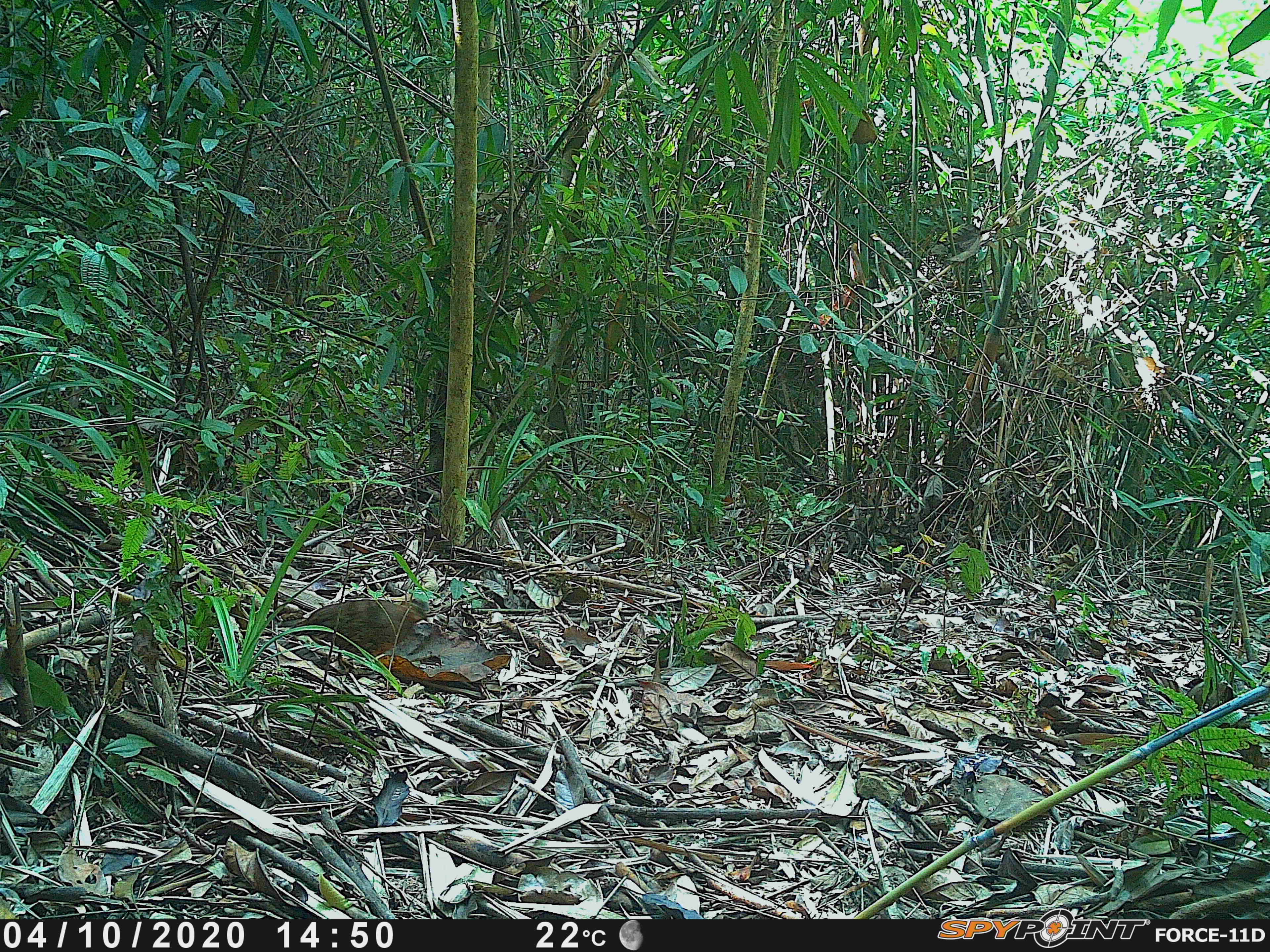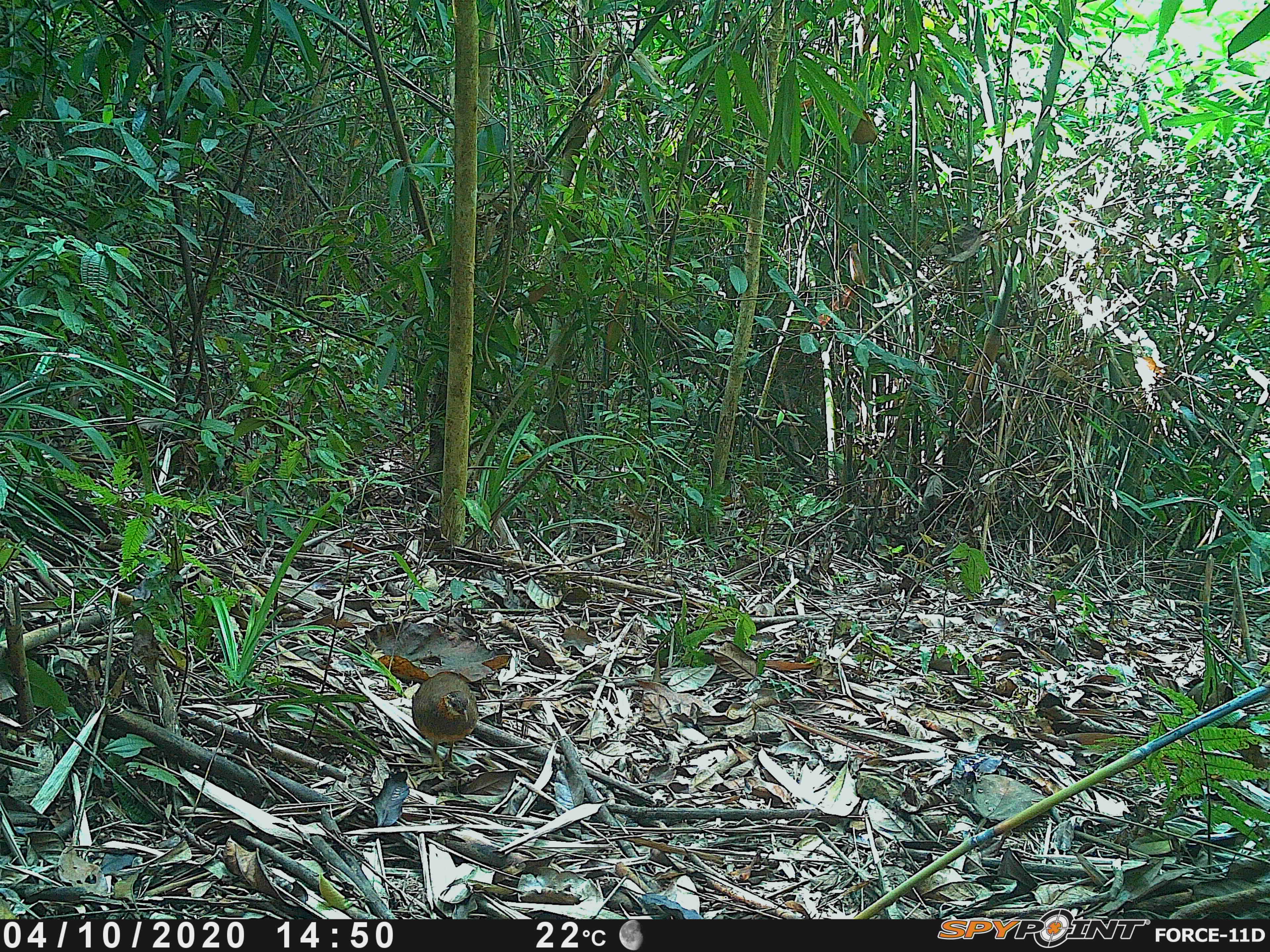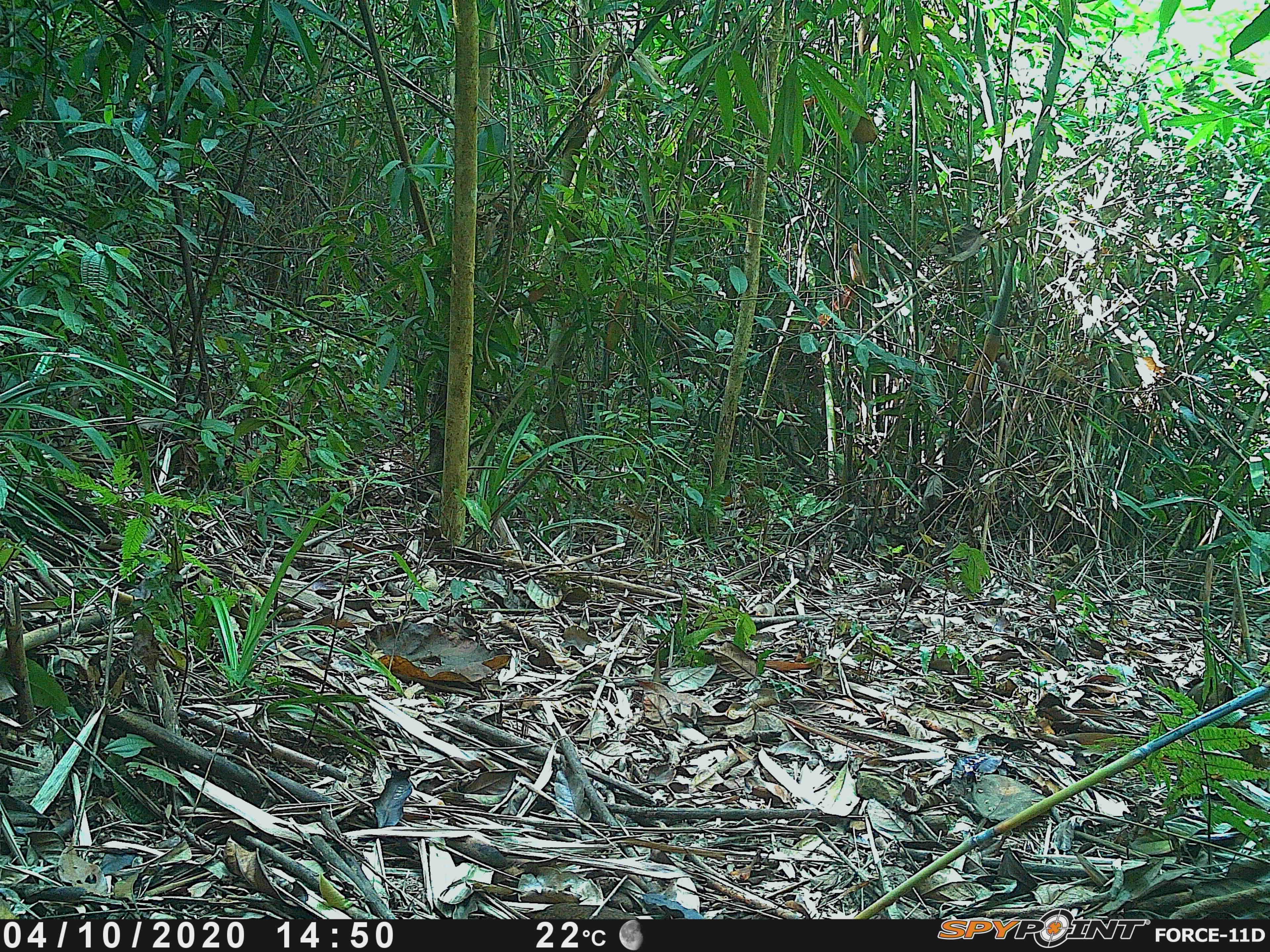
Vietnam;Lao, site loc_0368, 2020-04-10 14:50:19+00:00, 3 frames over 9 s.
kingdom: Animalia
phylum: Chordata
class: Aves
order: Galliformes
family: Phasianidae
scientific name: Phasianidae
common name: partridge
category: unidentified partridge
Unidentified partridge (partridge) (Phasianidae). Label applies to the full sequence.